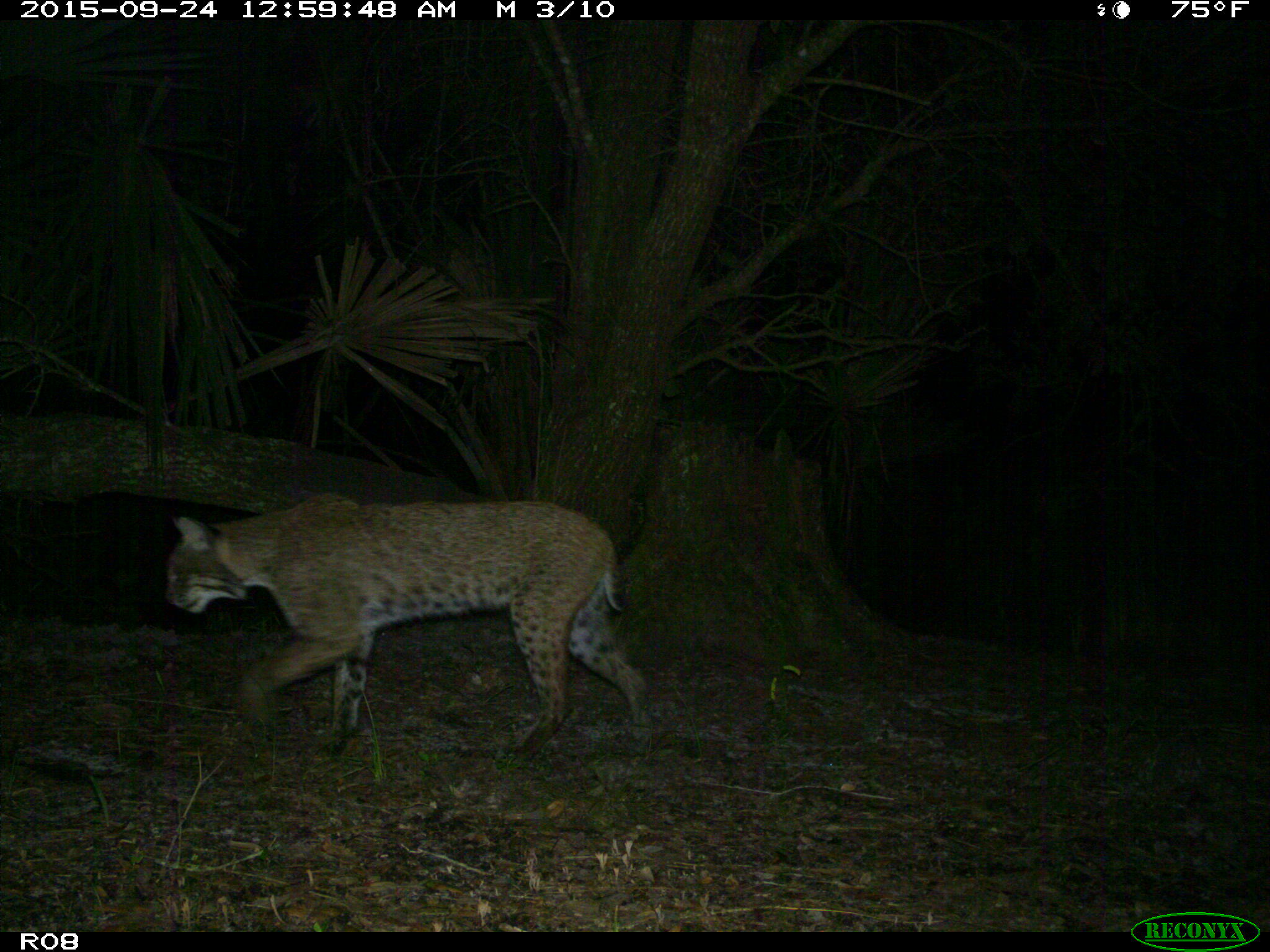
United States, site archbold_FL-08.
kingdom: Animalia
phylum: Chordata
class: Mammalia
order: Carnivora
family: Felidae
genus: Lynx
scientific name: Lynx rufus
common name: bobcat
Lynx rufus (bobcat).